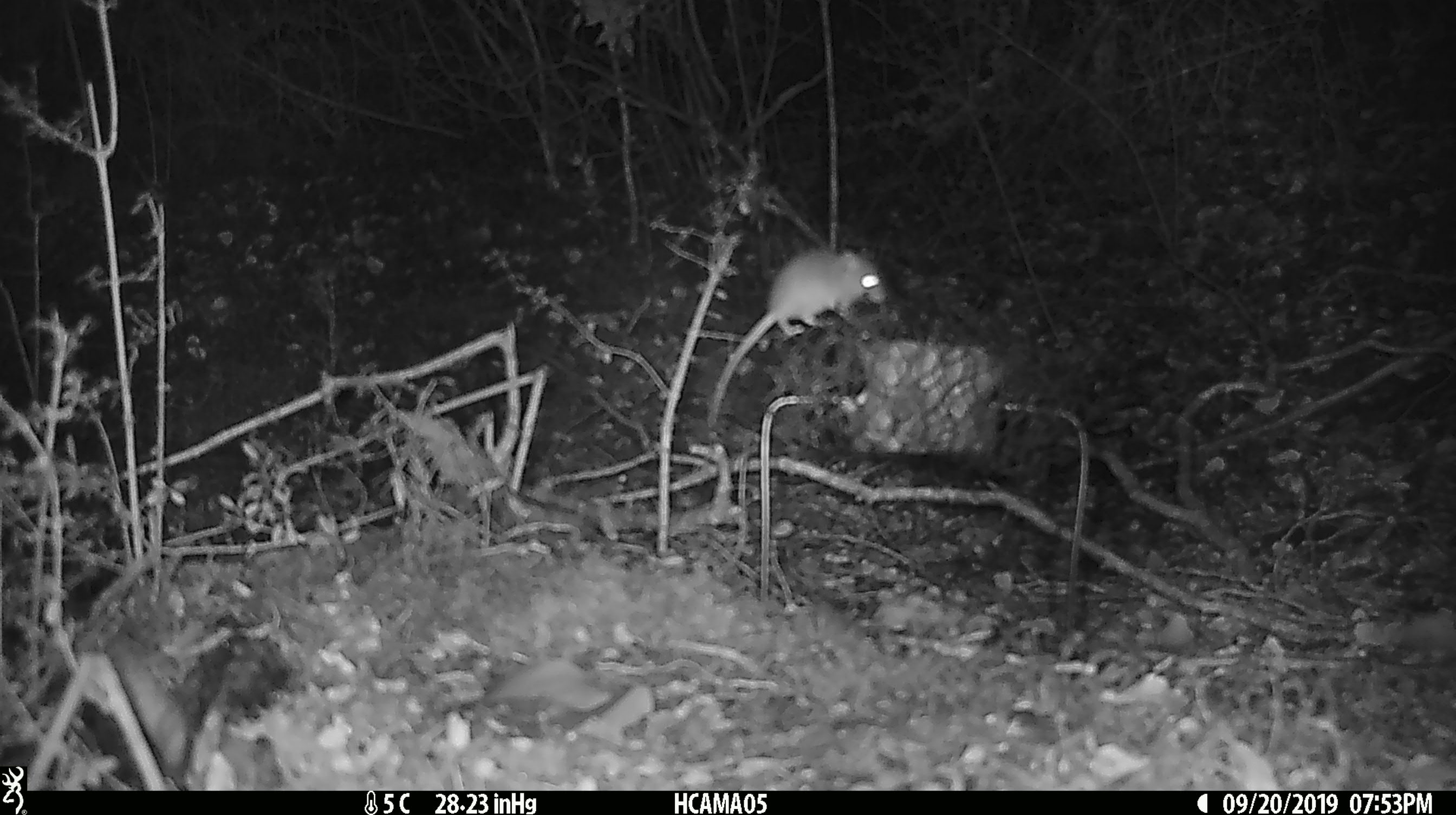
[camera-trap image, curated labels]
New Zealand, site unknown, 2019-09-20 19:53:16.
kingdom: Animalia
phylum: Chordata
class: Mammalia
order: Rodentia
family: Muridae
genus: Mus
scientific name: Mus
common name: mouse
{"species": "mouse (Mus)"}